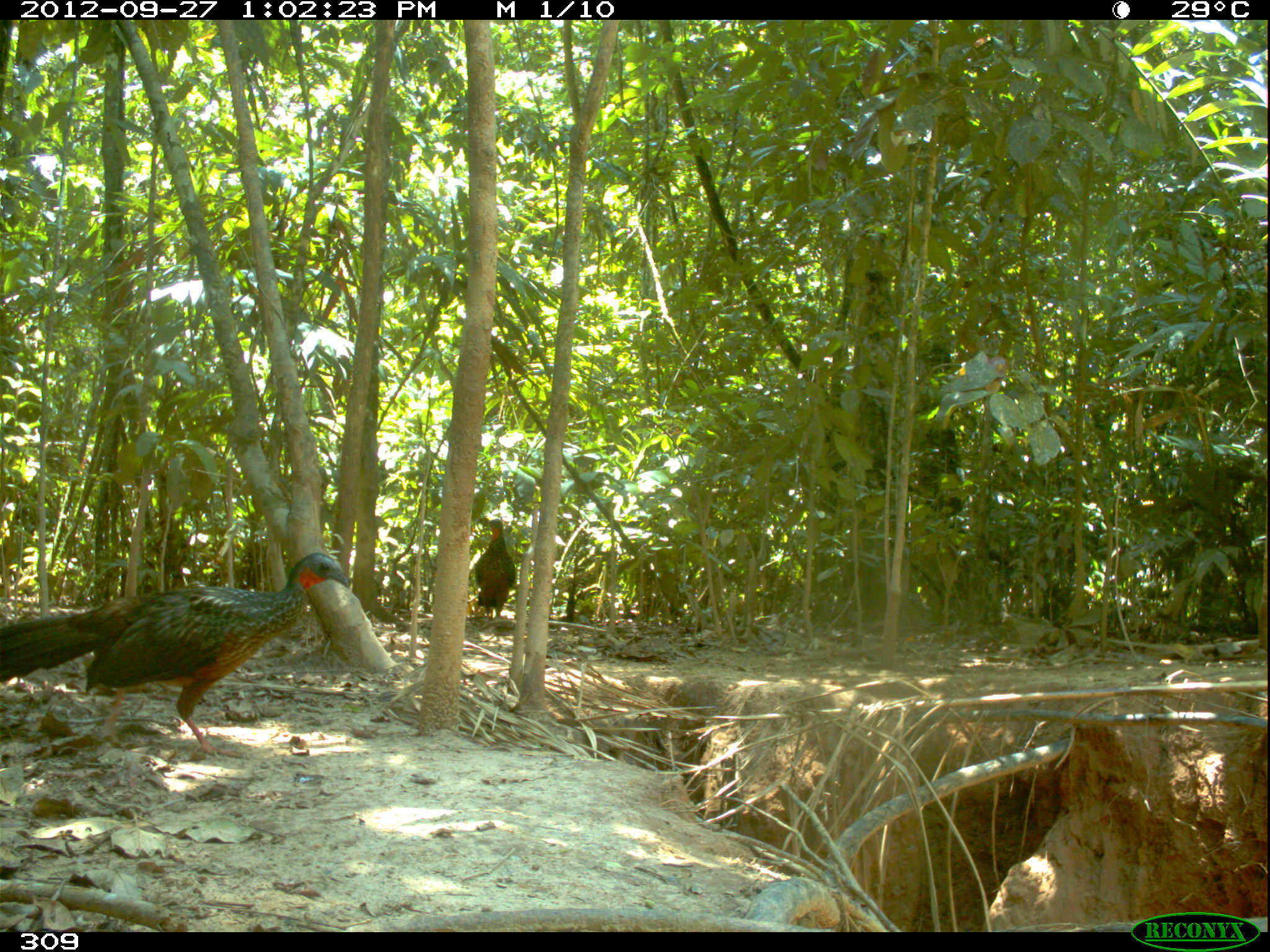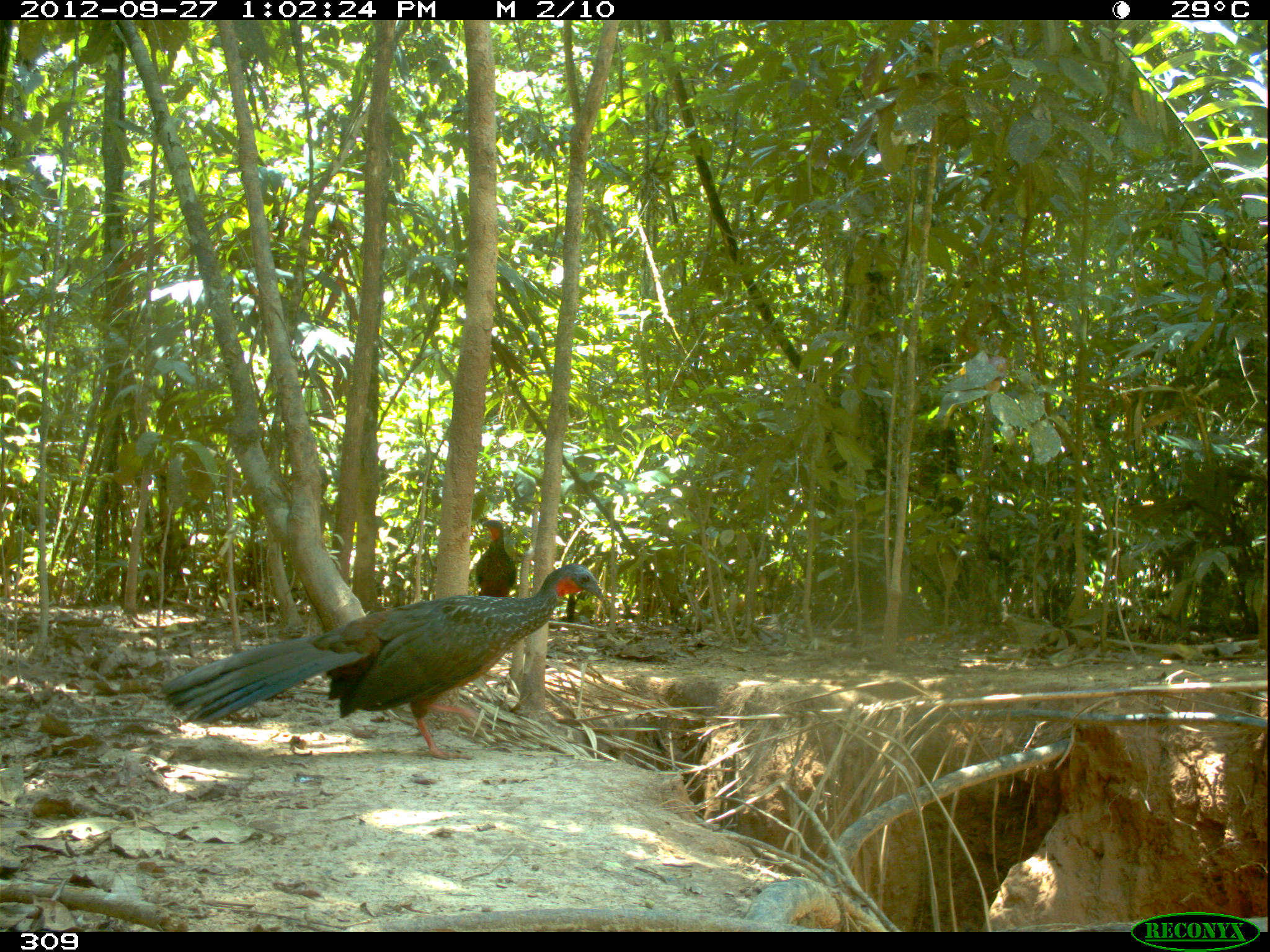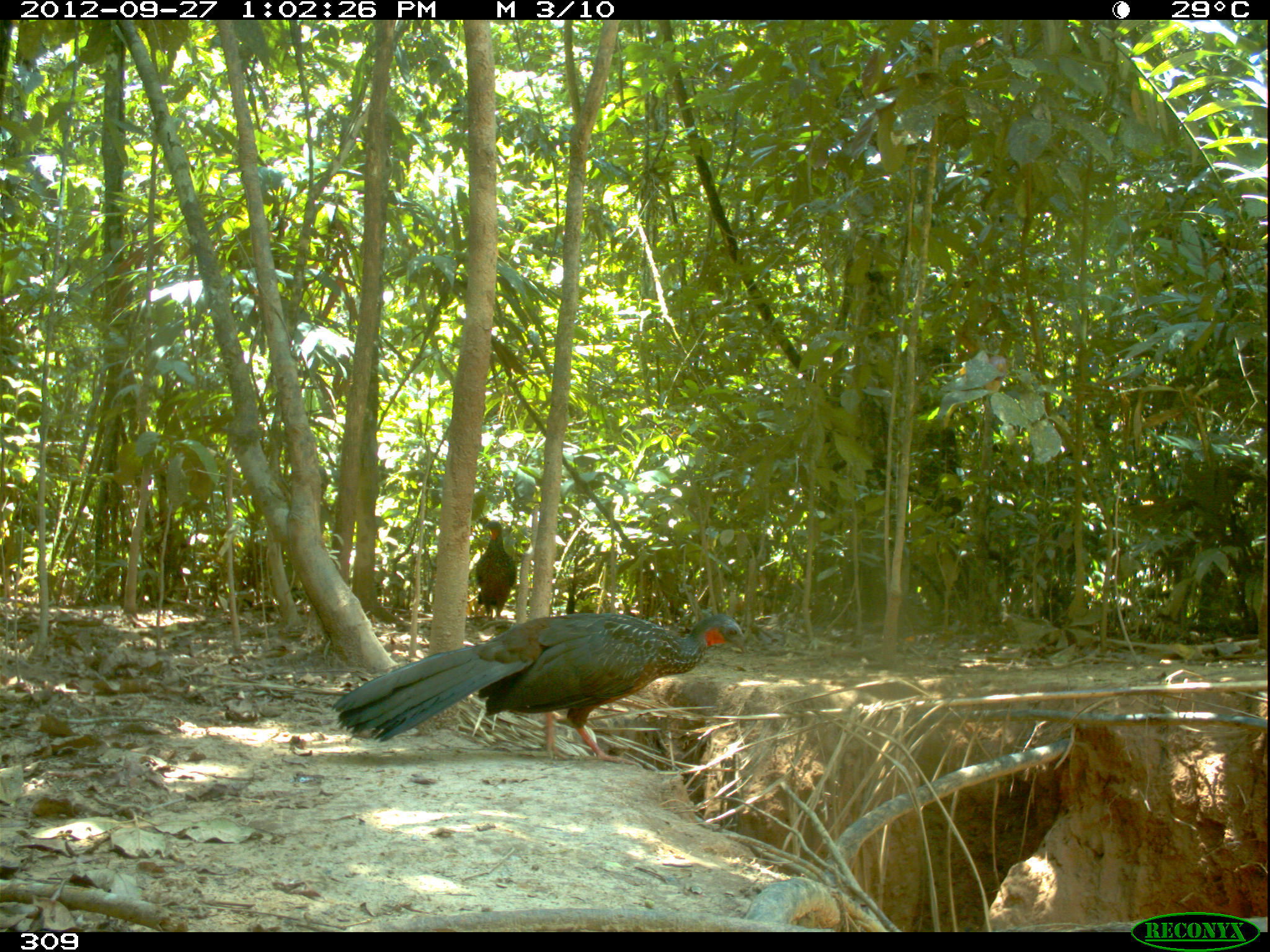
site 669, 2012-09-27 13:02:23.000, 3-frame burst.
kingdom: Animalia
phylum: Chordata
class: Aves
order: Galliformes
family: Cracidae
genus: Penelope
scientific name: Penelope jacquacu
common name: spix's guan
Penelope jacquacu (spix's guan).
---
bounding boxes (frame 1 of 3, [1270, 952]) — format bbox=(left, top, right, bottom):
penelope jacquacu: bbox=(0, 552, 348, 756); bbox=(474, 518, 515, 618)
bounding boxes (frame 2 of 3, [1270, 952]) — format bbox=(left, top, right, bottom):
penelope jacquacu: bbox=(161, 562, 603, 759); bbox=(474, 519, 516, 596)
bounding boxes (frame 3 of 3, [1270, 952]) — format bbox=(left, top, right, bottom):
penelope jacquacu: bbox=(331, 611, 748, 763); bbox=(475, 520, 516, 621)